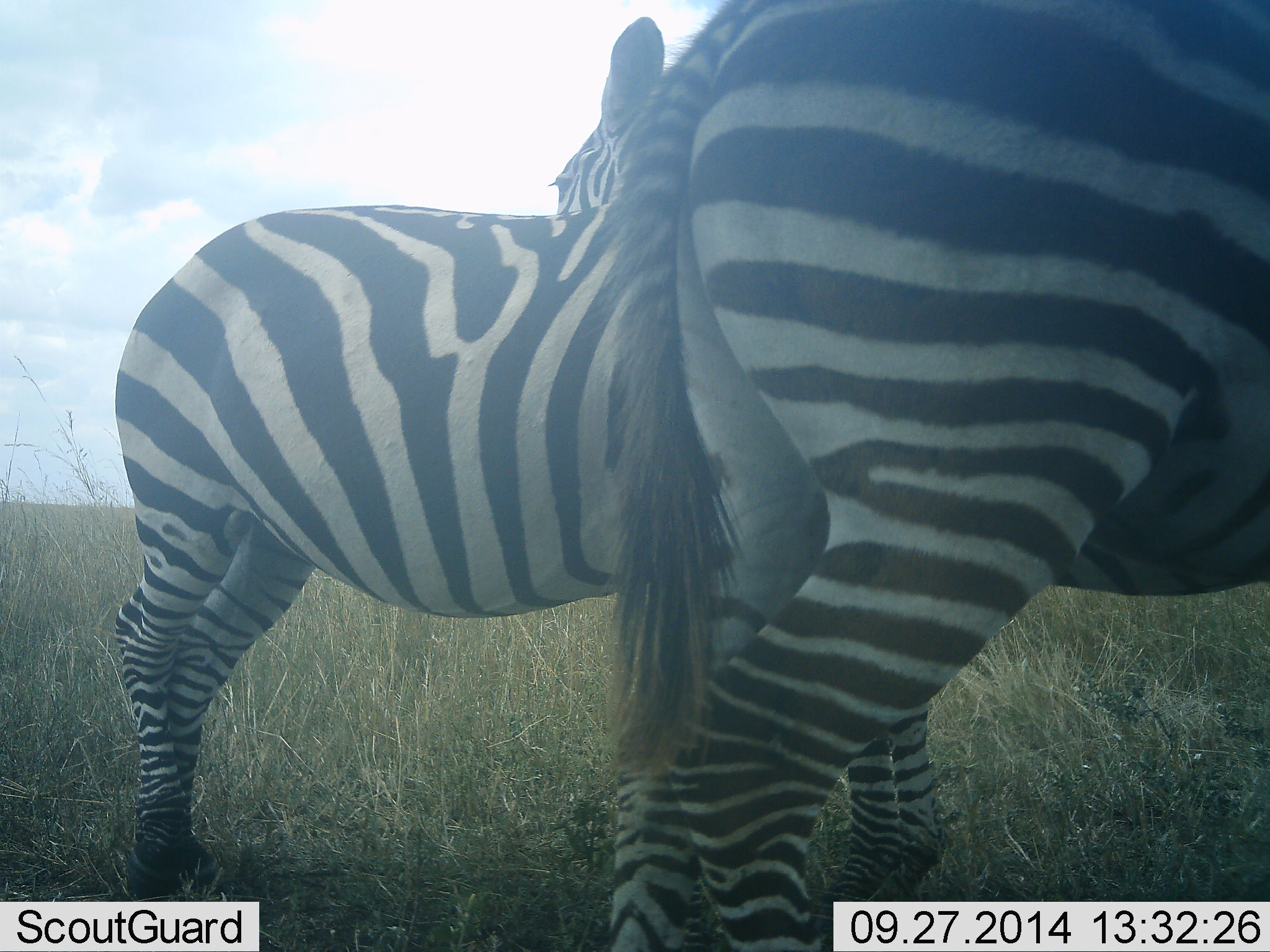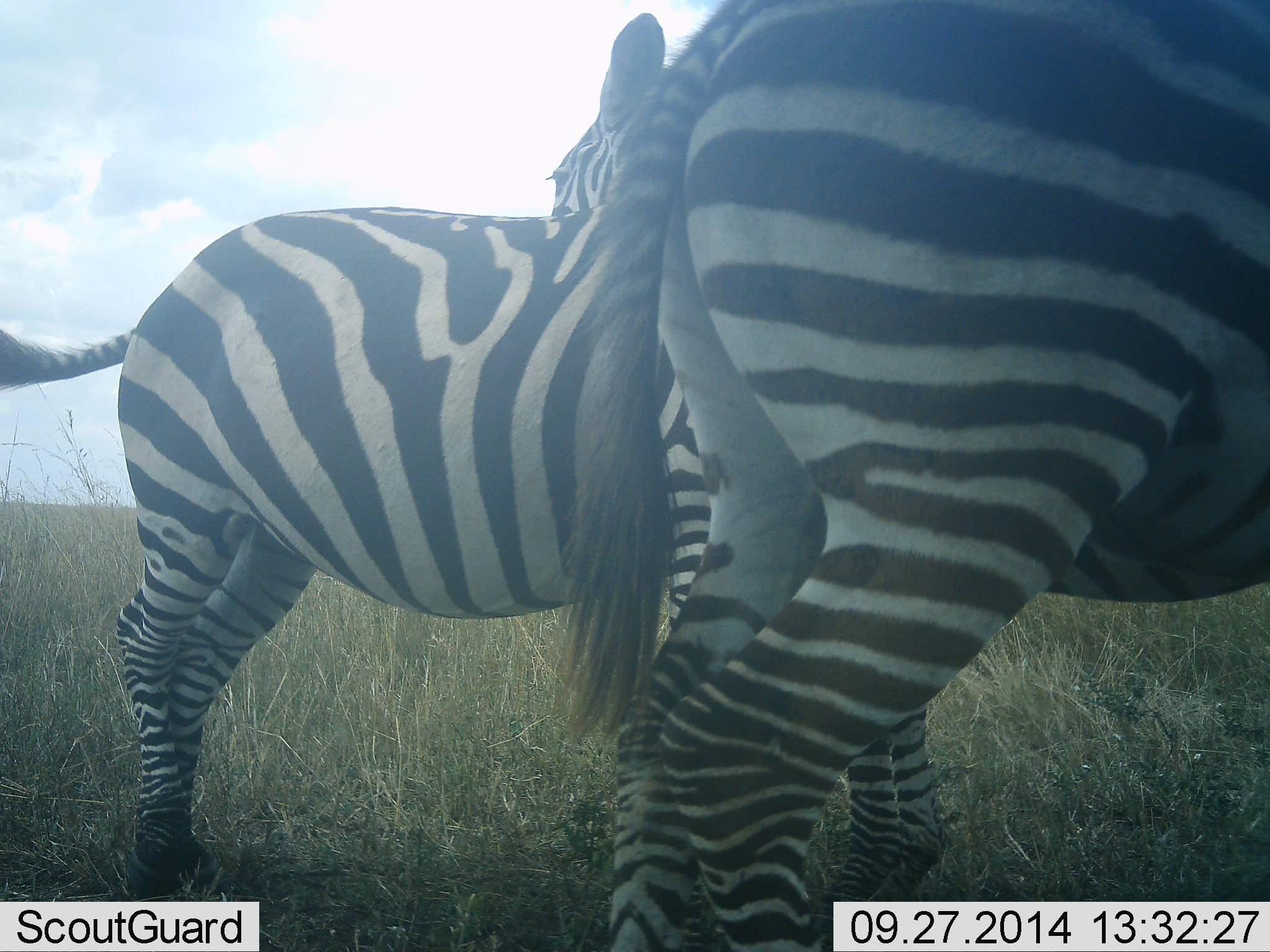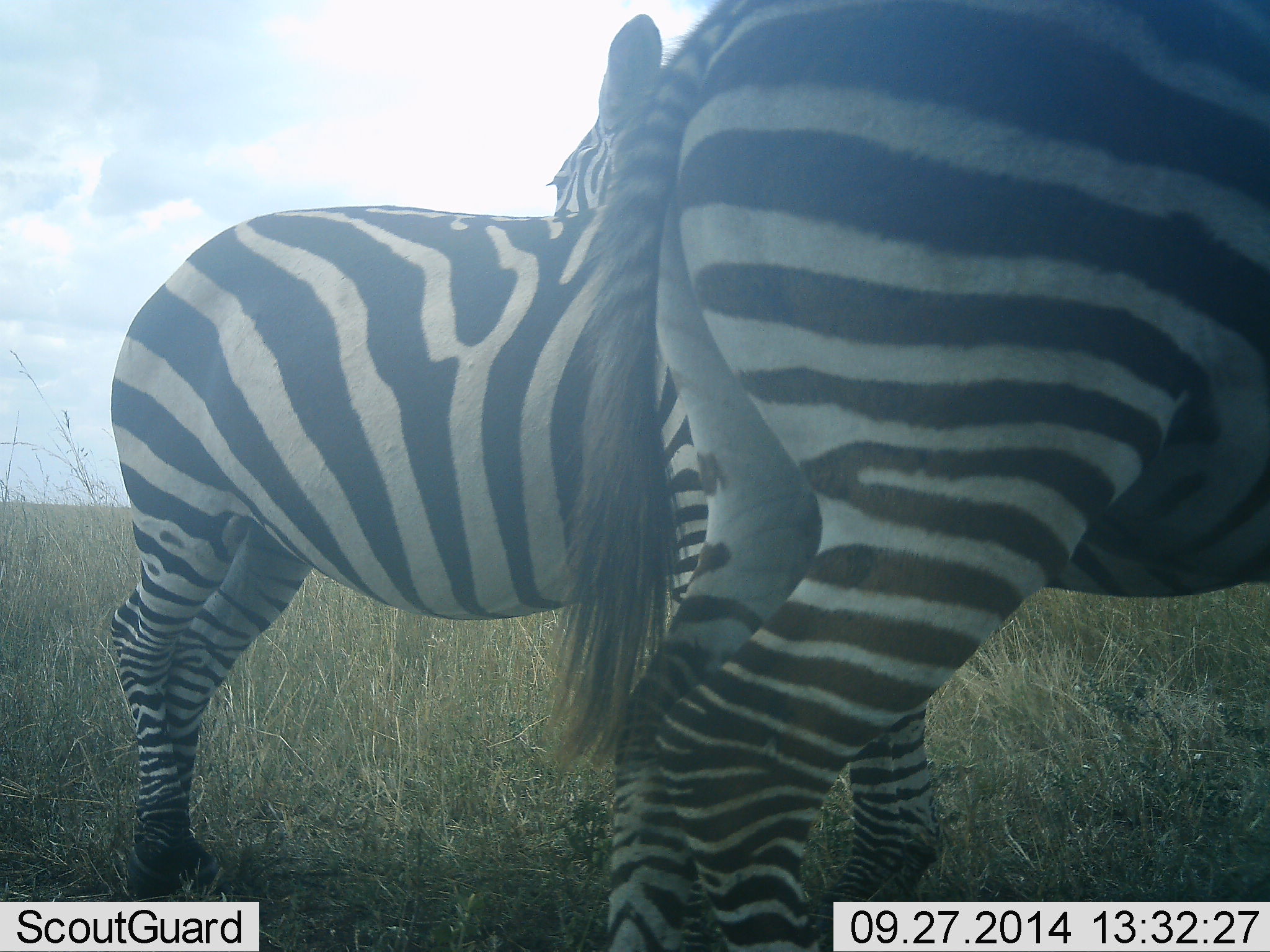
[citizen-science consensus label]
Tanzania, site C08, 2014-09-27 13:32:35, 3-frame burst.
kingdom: Animalia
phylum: Chordata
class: Mammalia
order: Perissodactyla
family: Equidae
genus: Equus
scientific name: Equus quagga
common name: plains zebra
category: zebra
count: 2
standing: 80%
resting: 10%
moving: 0%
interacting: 30%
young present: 0%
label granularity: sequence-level